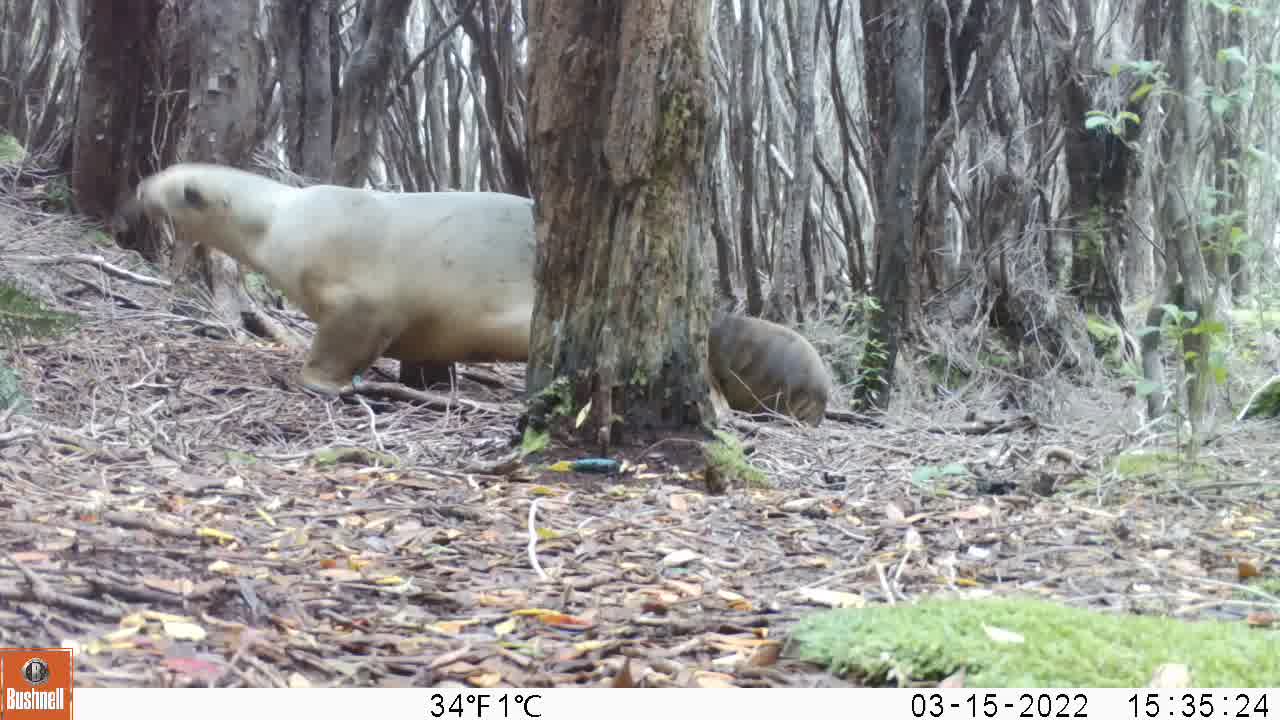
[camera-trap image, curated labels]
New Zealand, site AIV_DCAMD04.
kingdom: Animalia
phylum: Chordata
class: Mammalia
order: Carnivora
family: Otariidae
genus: Phocarctos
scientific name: Phocarctos hookeri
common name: new zealand sea lion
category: sealion